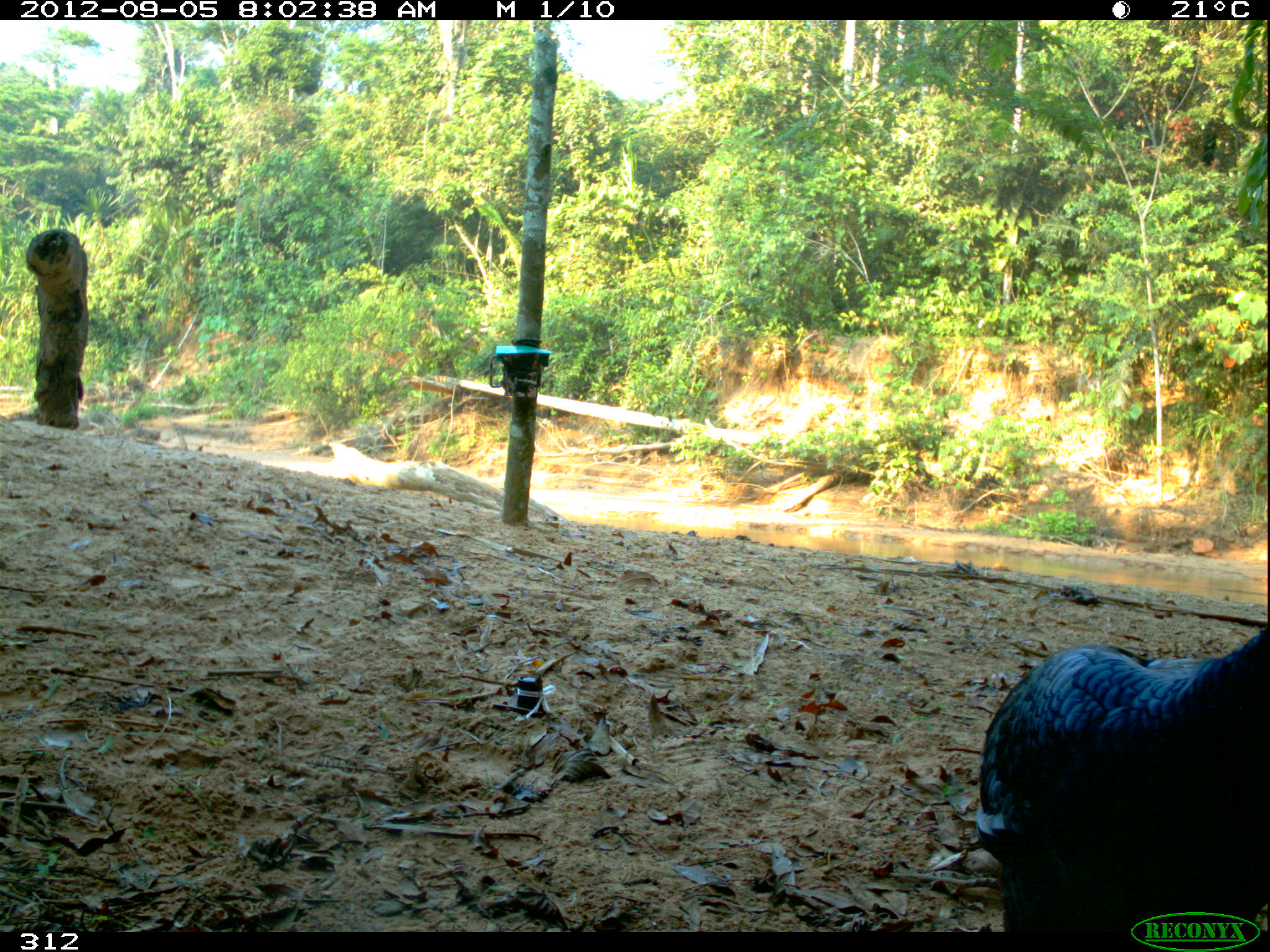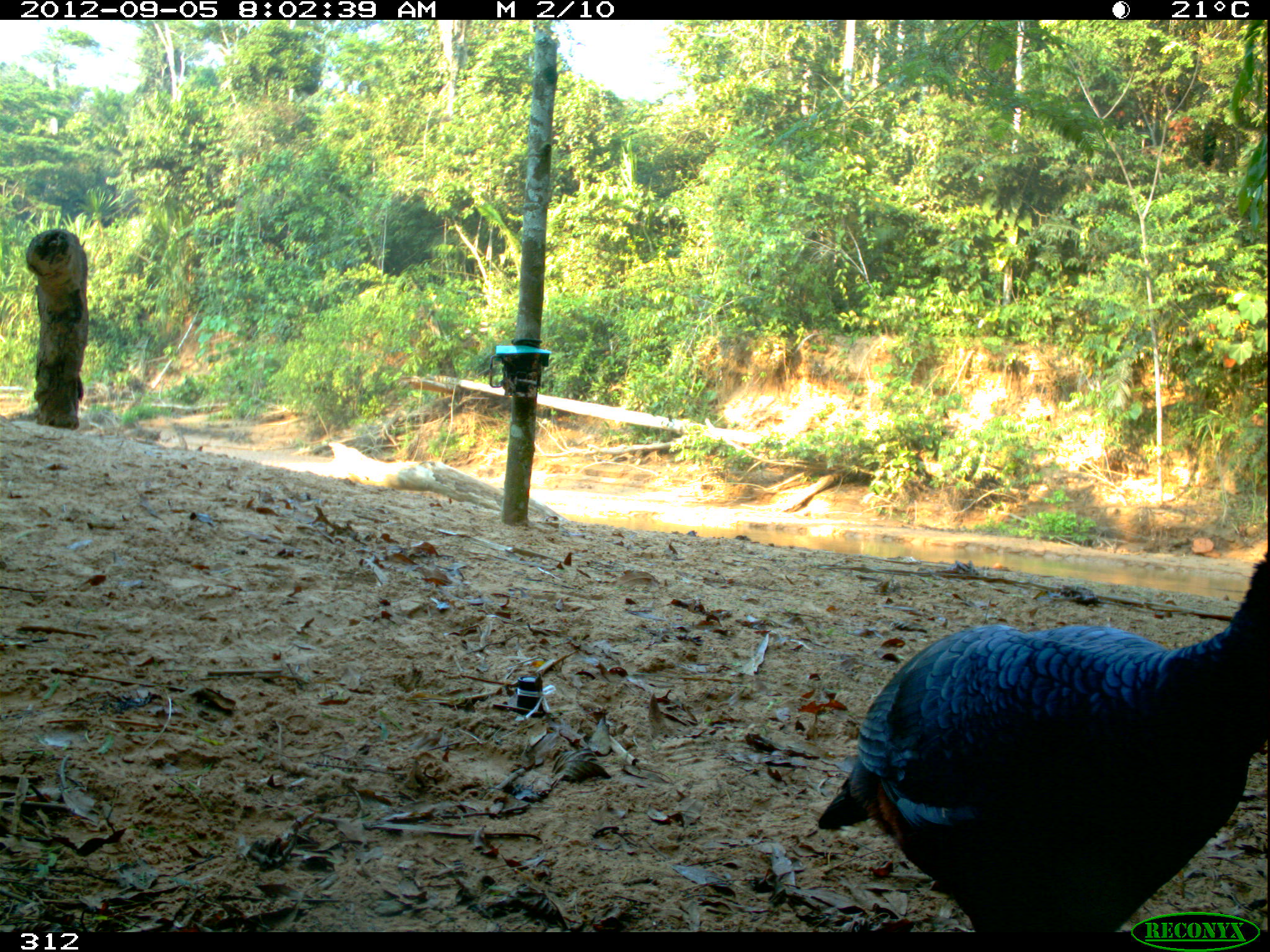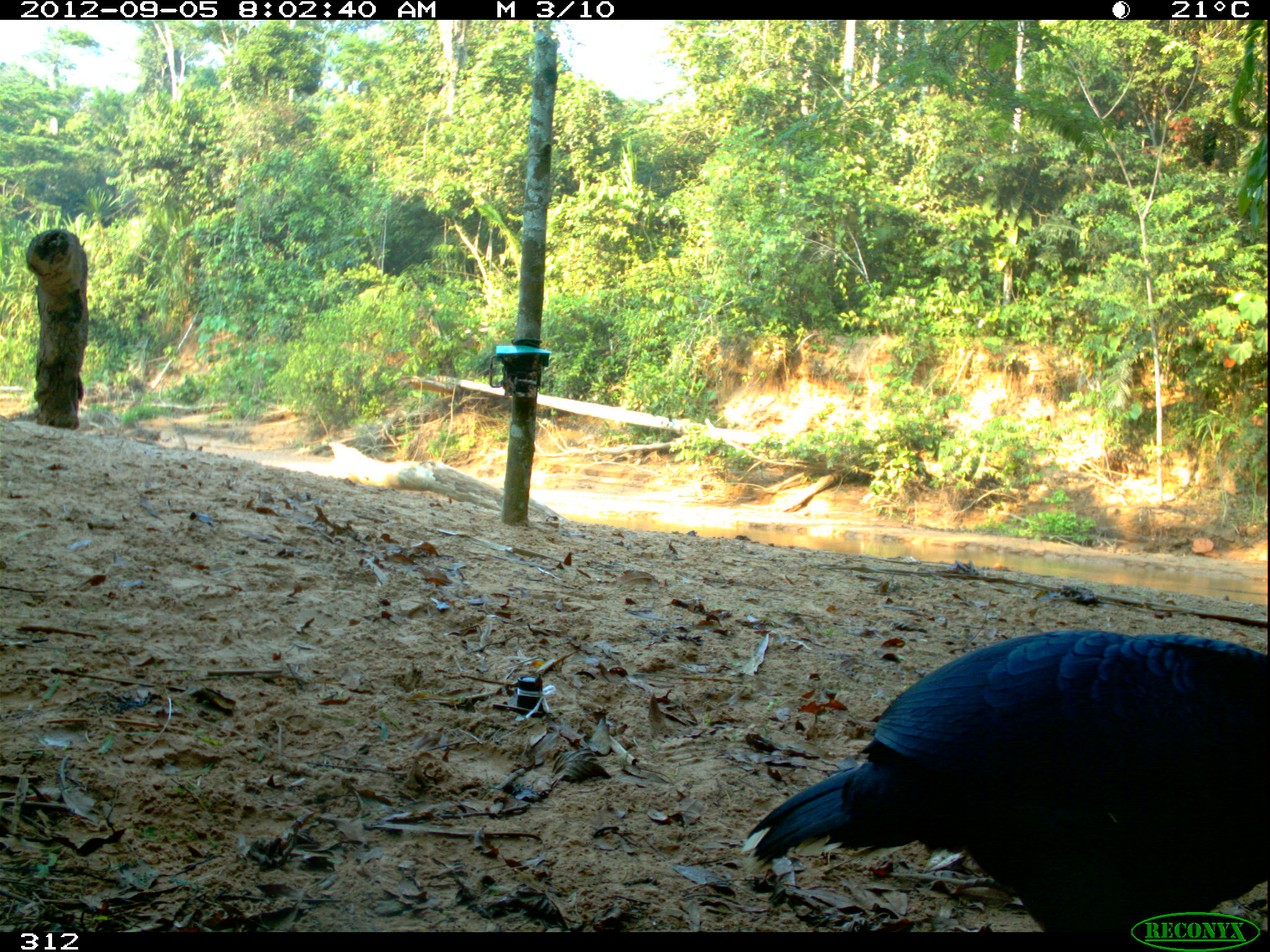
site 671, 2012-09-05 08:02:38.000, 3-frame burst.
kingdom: Animalia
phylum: Chordata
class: Aves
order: Galliformes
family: Cracidae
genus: Mitu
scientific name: Mitu tuberosum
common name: razor-billed curassow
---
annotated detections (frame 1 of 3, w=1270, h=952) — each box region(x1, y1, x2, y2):
mitu tuberosum: region(978, 625, 1270, 932)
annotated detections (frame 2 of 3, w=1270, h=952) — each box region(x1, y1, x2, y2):
mitu tuberosum: region(817, 545, 1270, 930)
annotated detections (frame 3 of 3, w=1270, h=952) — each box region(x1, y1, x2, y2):
mitu tuberosum: region(741, 627, 1266, 933)